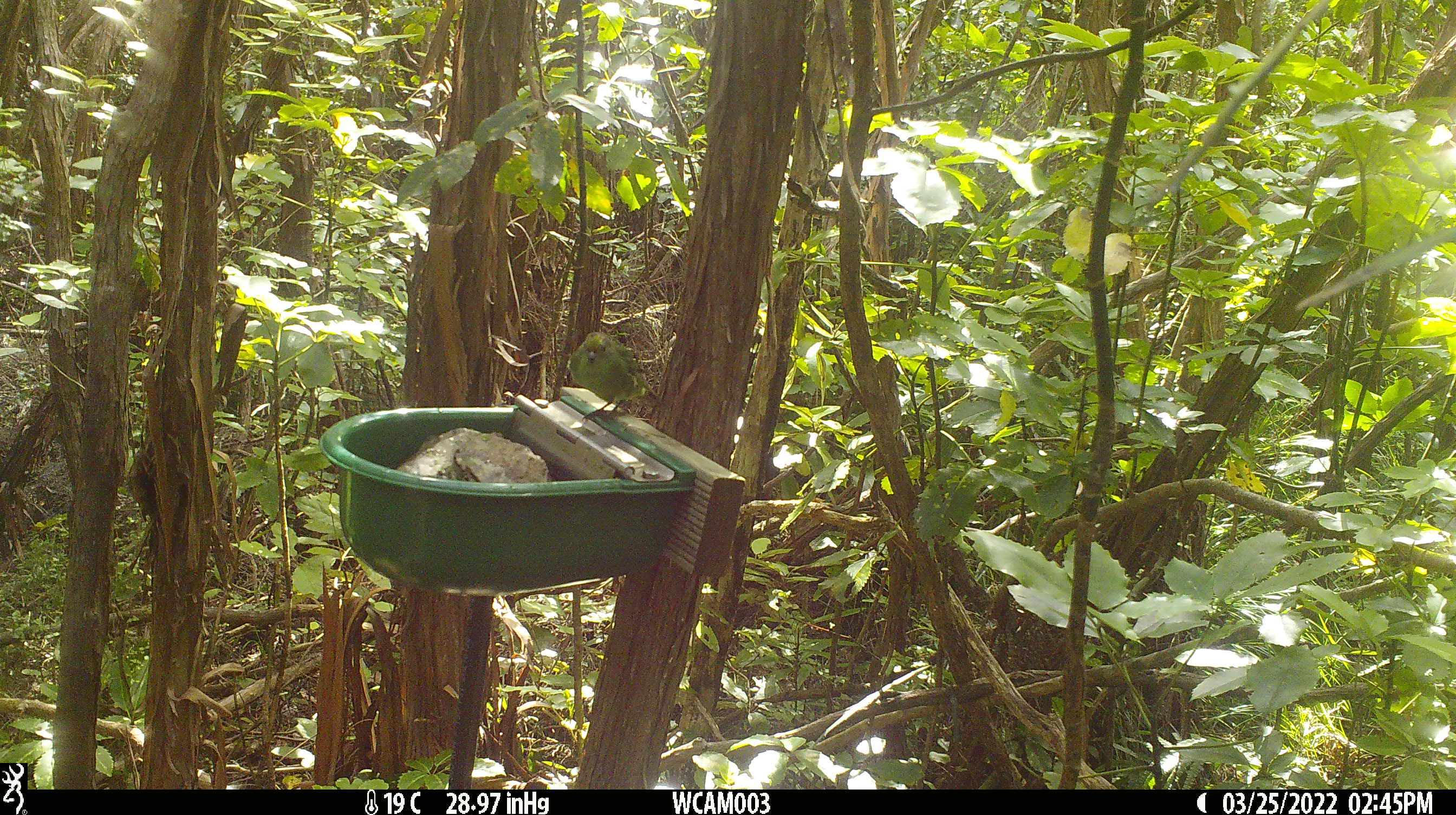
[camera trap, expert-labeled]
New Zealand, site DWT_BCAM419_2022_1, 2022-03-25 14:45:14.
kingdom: Animalia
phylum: Chordata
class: Aves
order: Psittaciformes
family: Psittaculidae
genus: Cyanoramphus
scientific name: Cyanoramphus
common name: parakeet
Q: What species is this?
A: Parakeet (Cyanoramphus).